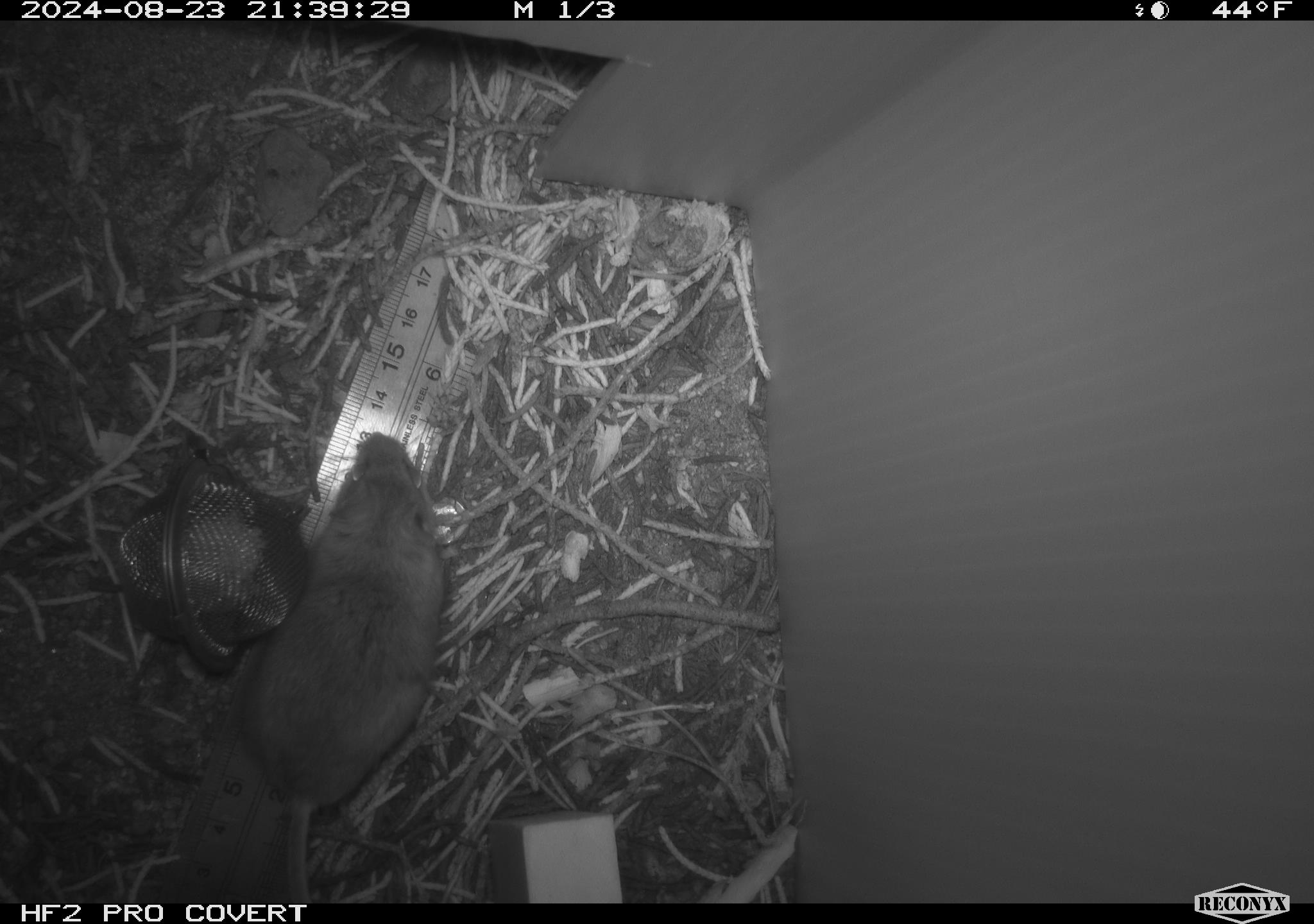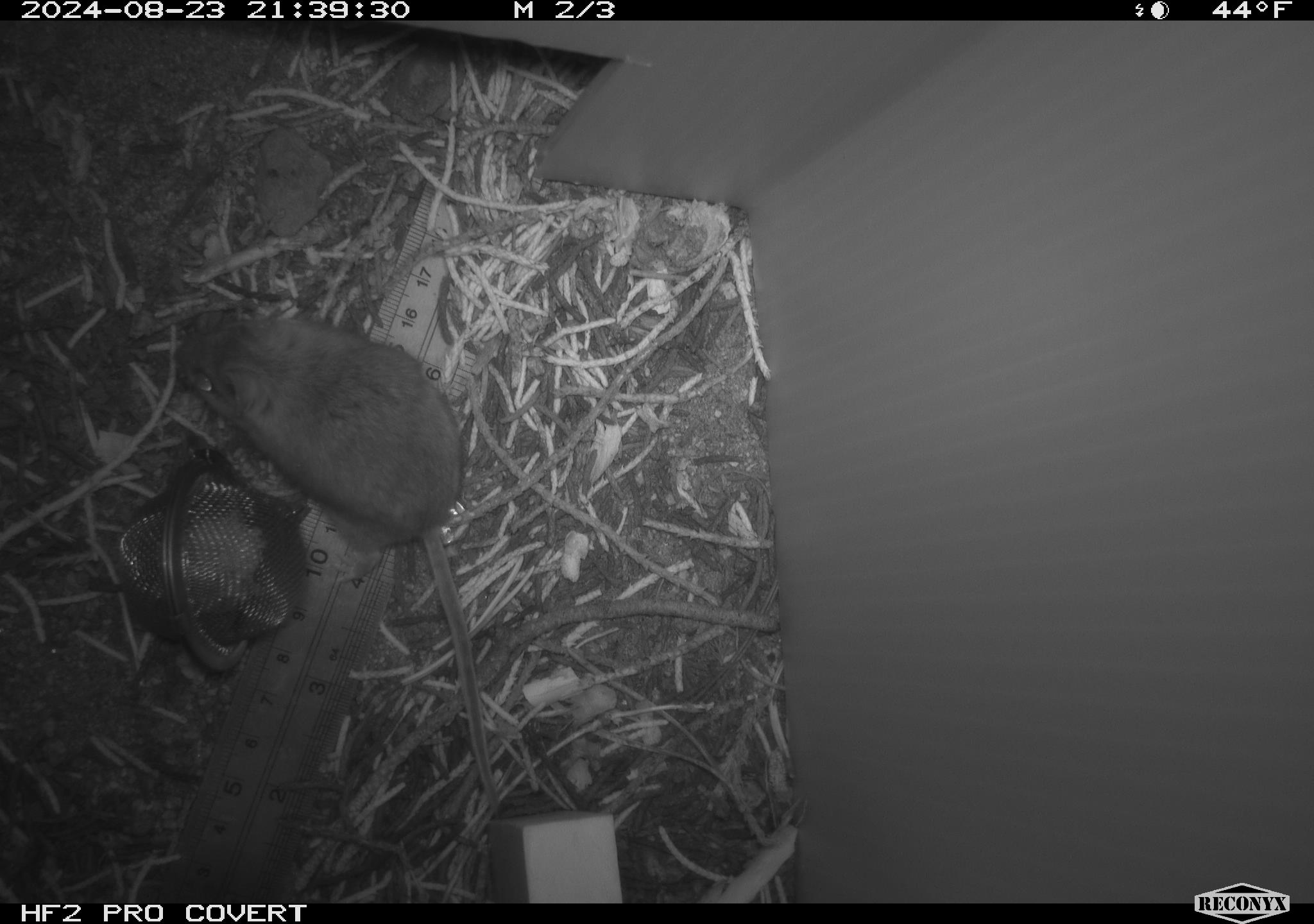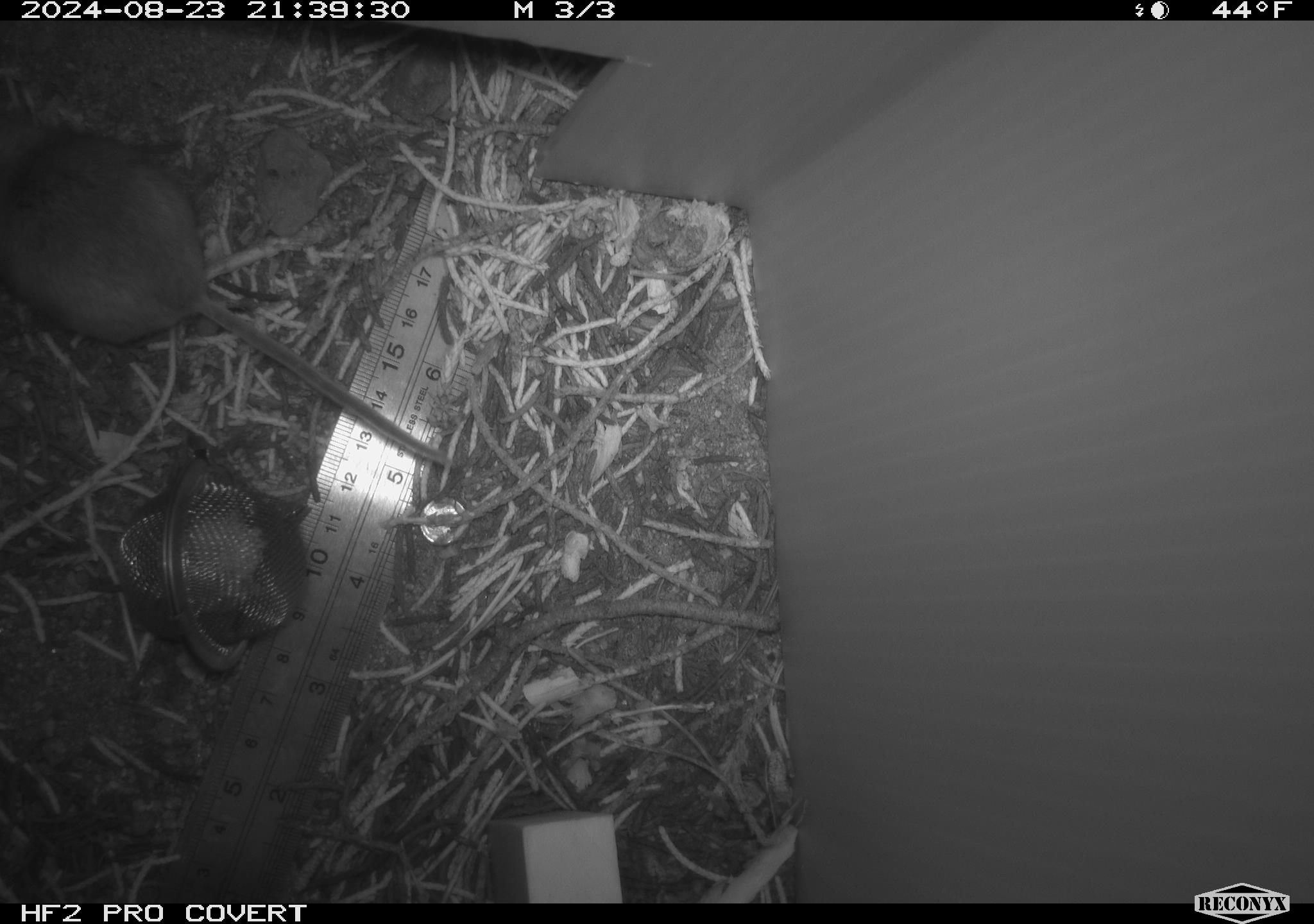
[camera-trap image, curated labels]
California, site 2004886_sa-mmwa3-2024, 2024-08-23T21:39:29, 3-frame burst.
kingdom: Animalia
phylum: Chordata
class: Mammalia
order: Rodentia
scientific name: Rodentia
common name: mouse species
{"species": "mouse species (Rodentia)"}